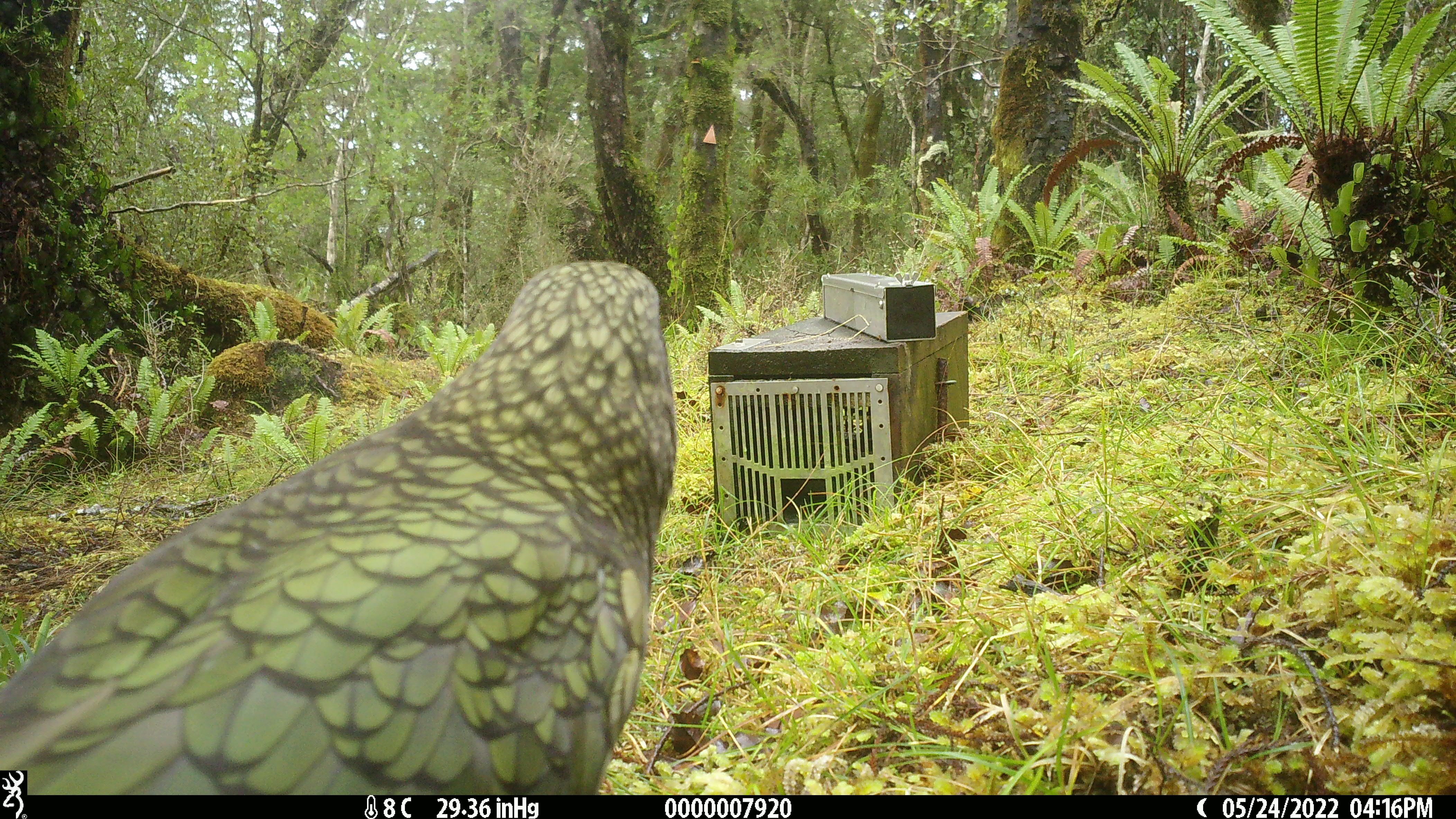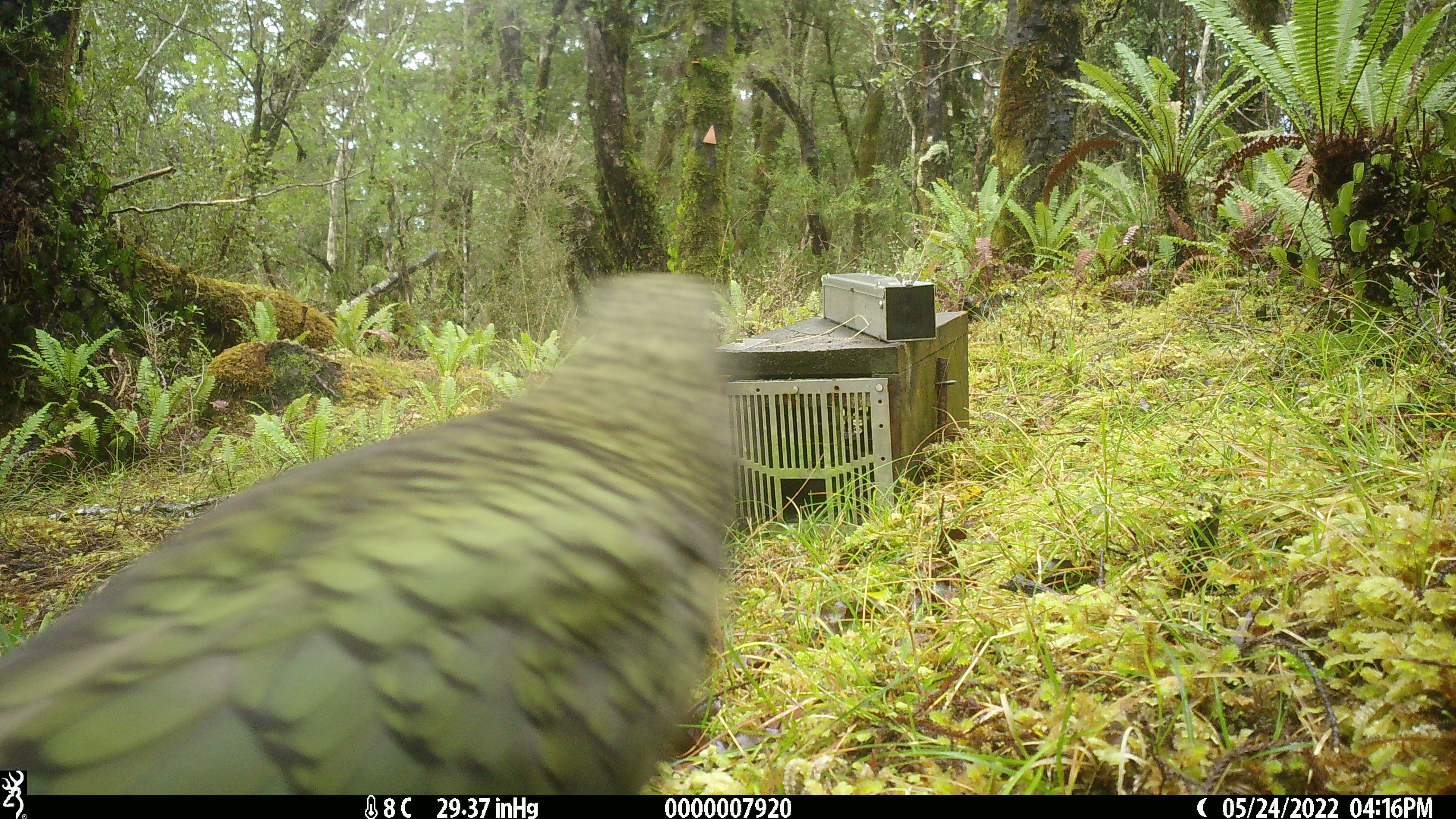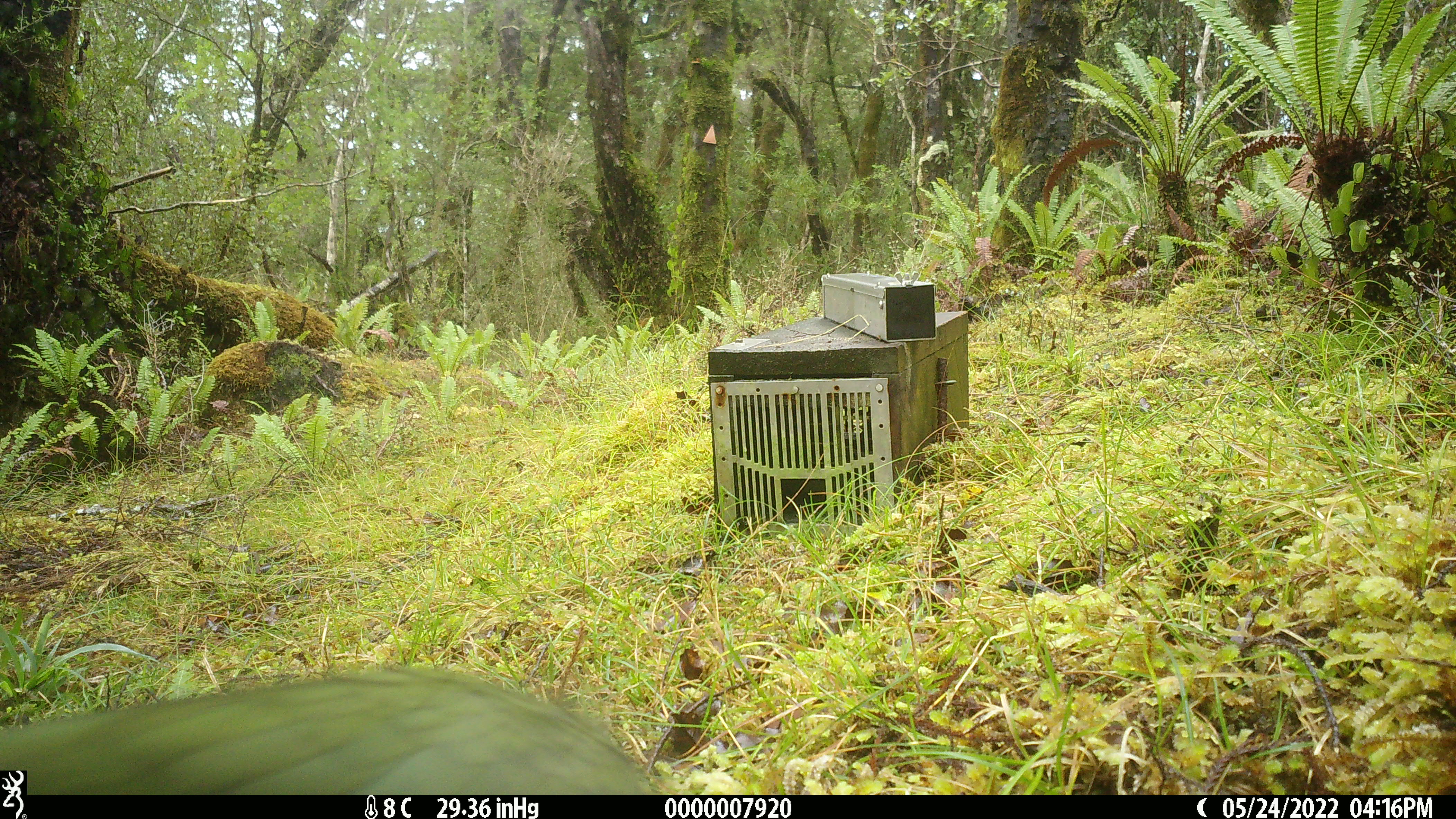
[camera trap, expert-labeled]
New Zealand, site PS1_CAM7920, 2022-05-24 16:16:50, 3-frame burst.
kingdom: Animalia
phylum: Chordata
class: Aves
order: Psittaciformes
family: Strigopidae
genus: Nestor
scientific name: Nestor notabilis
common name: kea